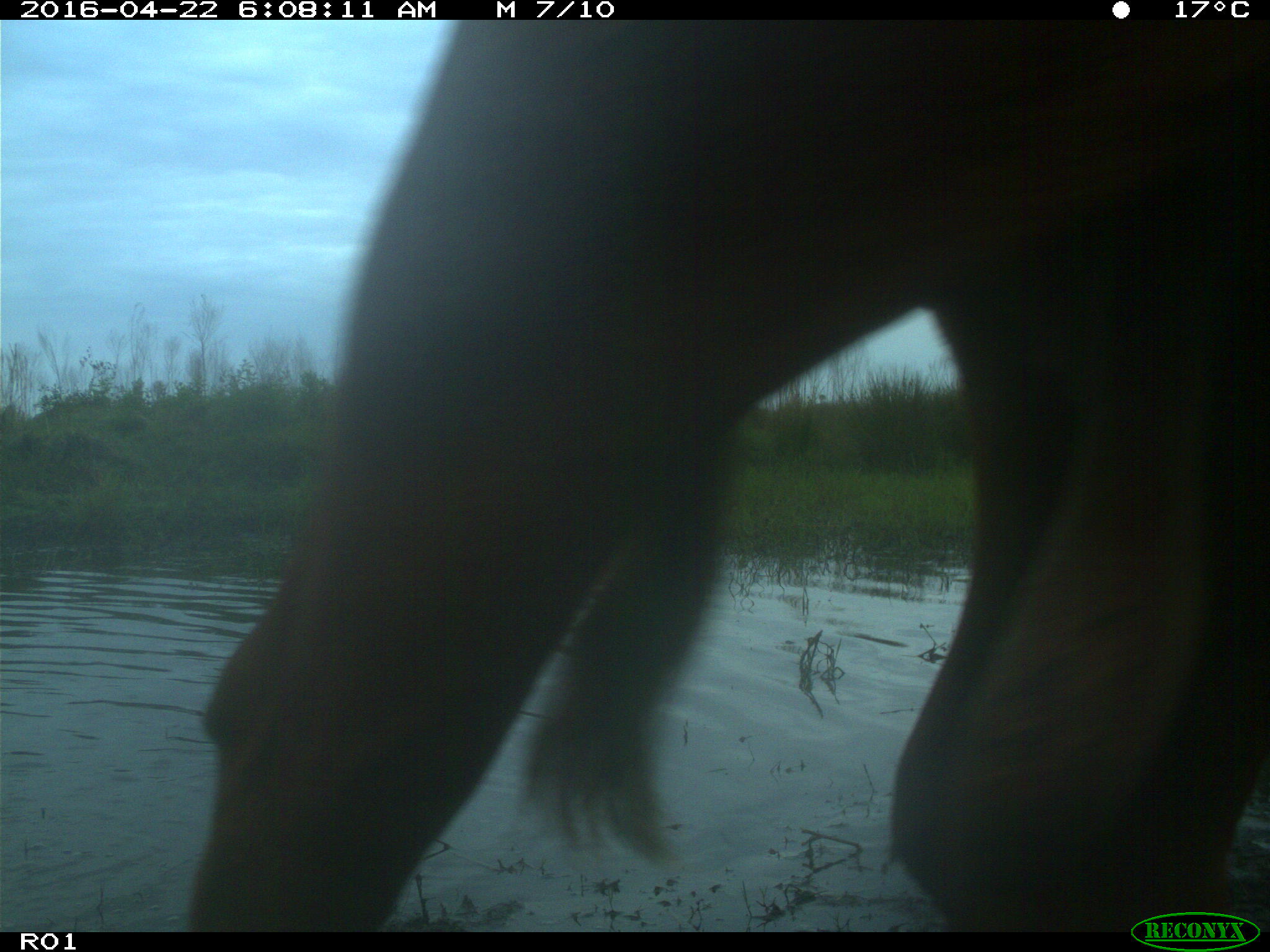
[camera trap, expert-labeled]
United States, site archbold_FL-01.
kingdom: Animalia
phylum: Chordata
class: Mammalia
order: Artiodactyla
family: Bovidae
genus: Bos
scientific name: Bos taurus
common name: domestic cow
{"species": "Bos taurus (domestic cow)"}